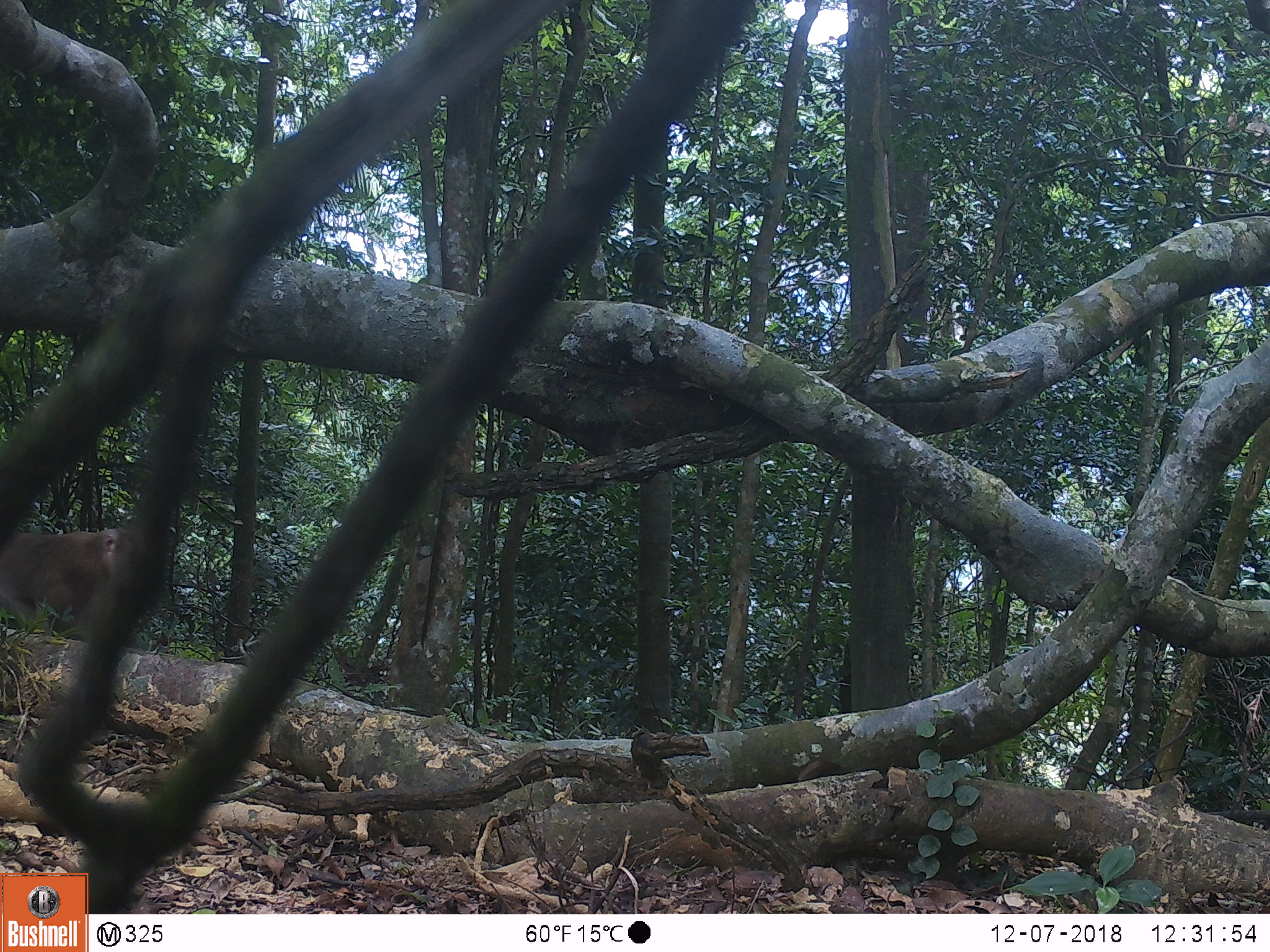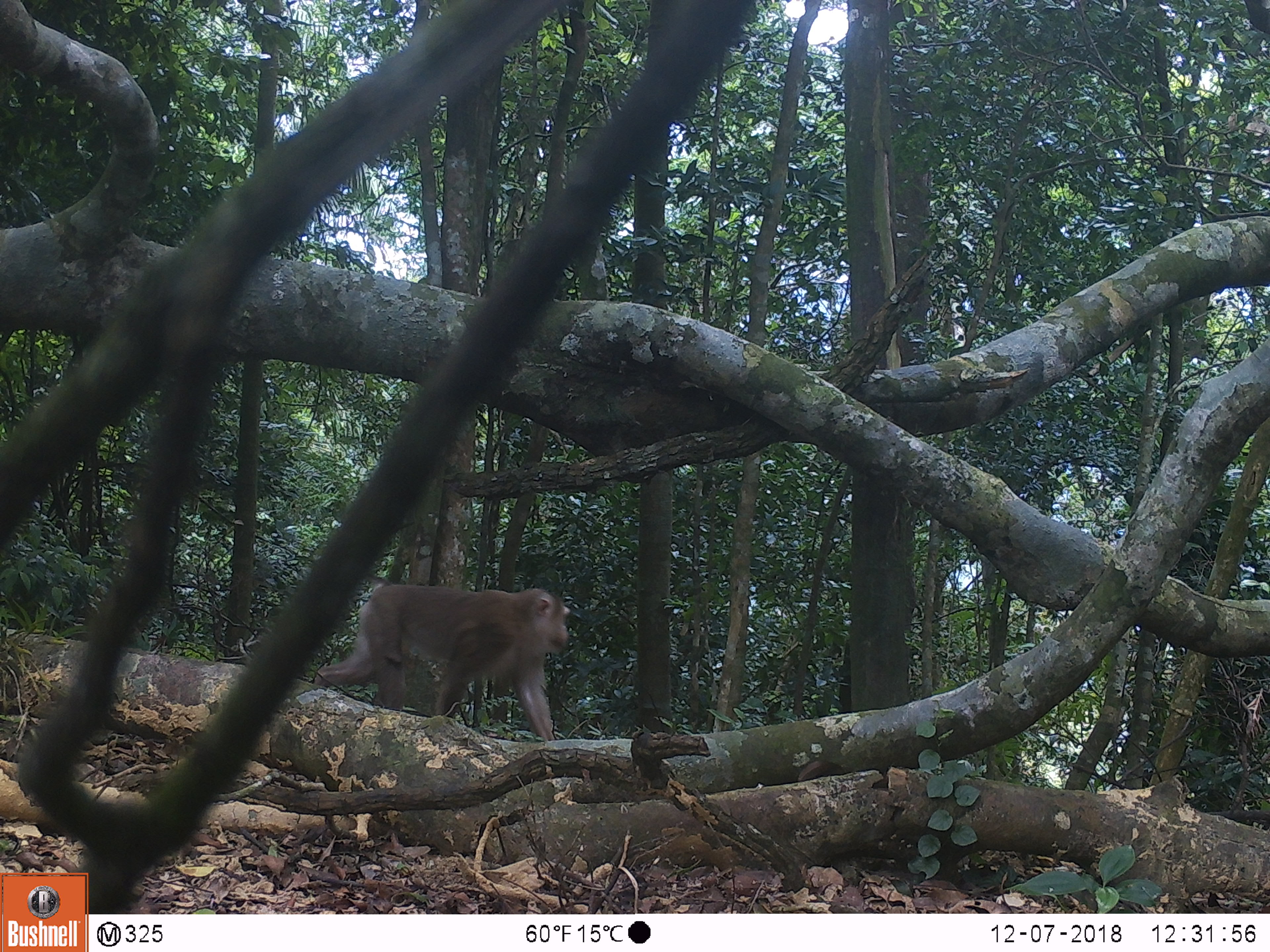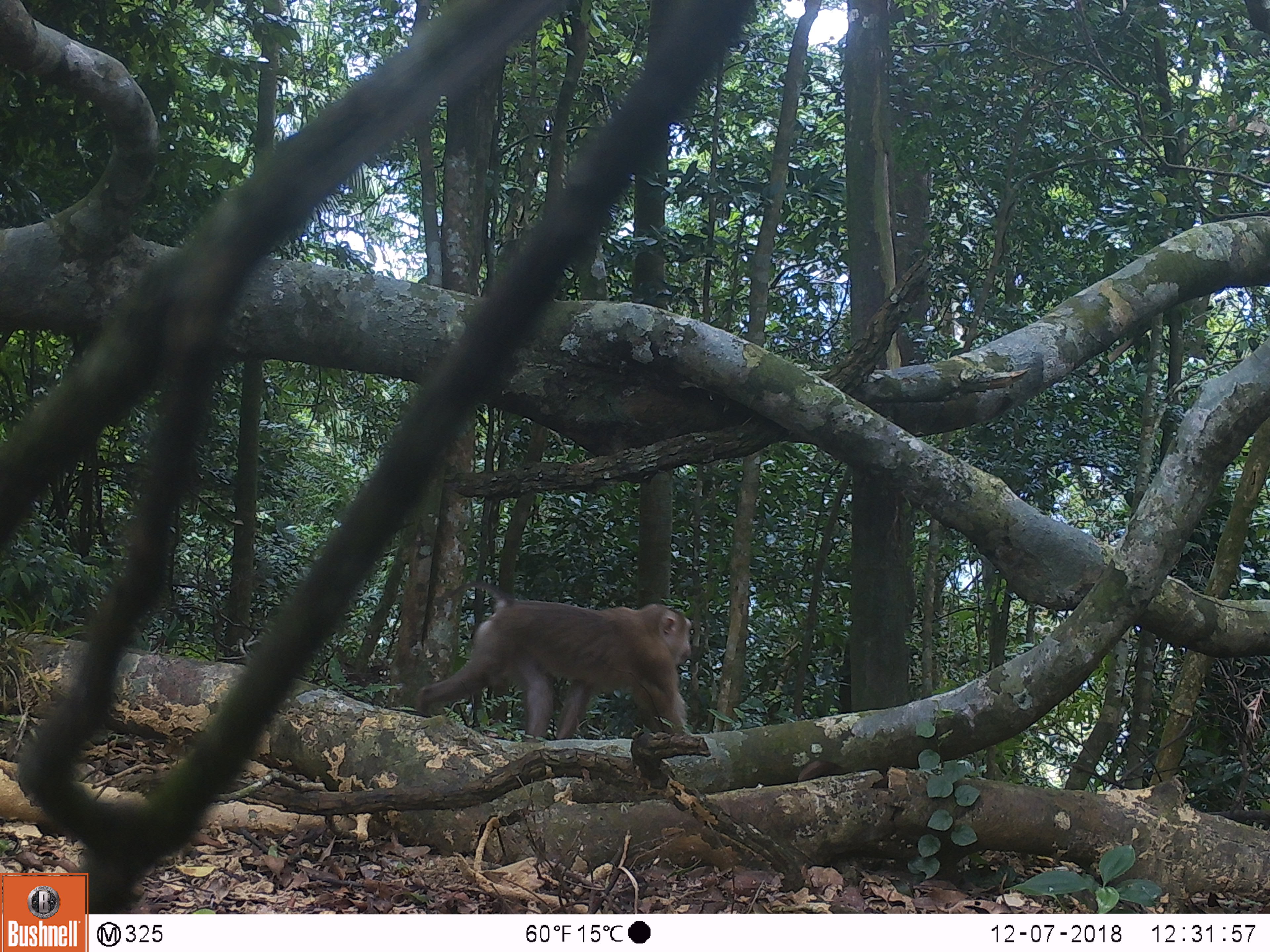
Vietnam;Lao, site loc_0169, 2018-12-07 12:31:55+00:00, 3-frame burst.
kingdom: Animalia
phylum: Chordata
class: Mammalia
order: Primates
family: Cercopithecidae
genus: Macaca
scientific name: Macaca nemestrina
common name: pig-tailed macaque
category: pig tailed macaque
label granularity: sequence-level